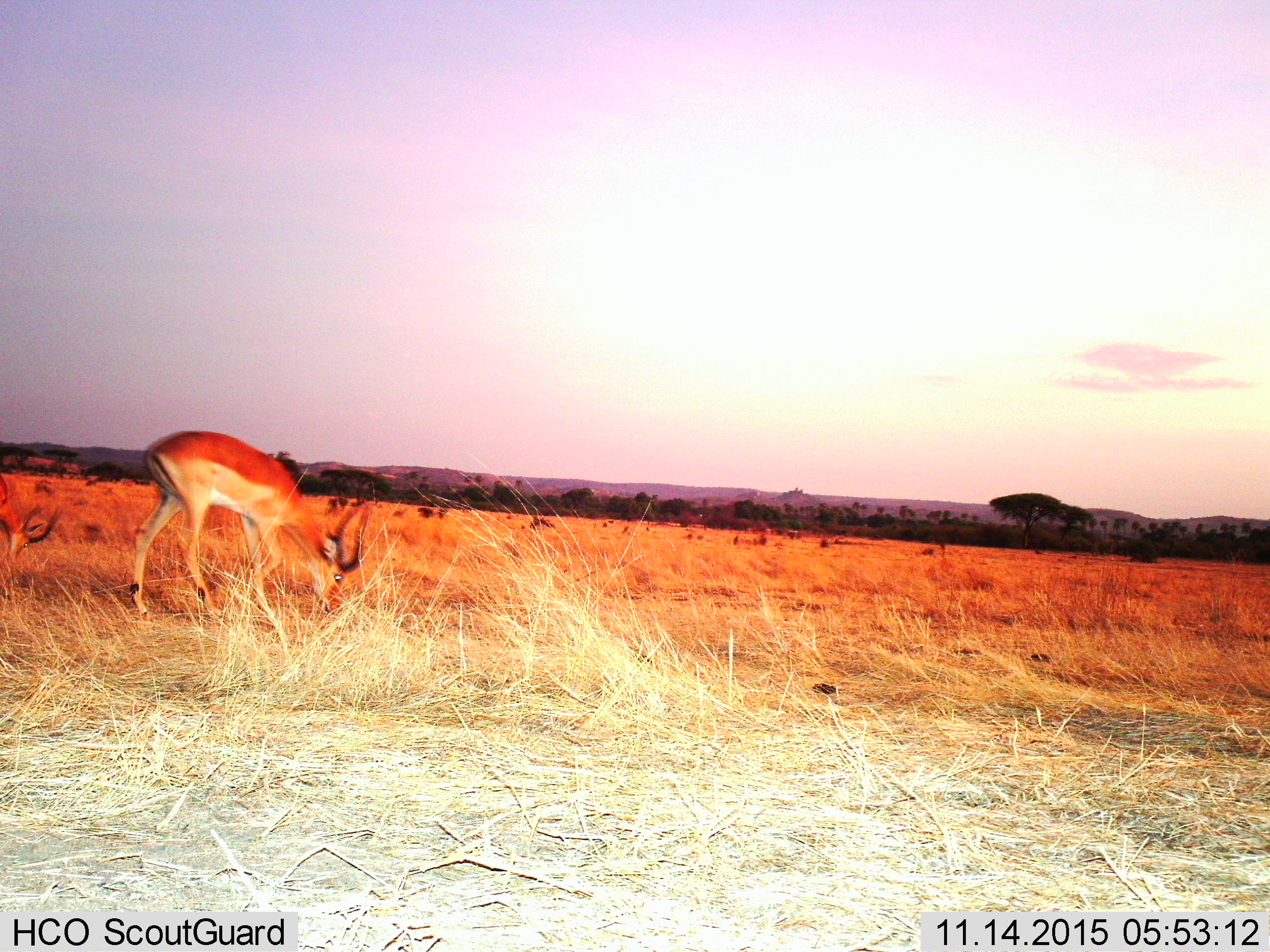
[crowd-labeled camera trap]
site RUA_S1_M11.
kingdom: Animalia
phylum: Chordata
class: Mammalia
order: Artiodactyla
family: Bovidae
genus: Aepyceros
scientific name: Aepyceros melampus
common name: impala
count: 2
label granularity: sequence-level